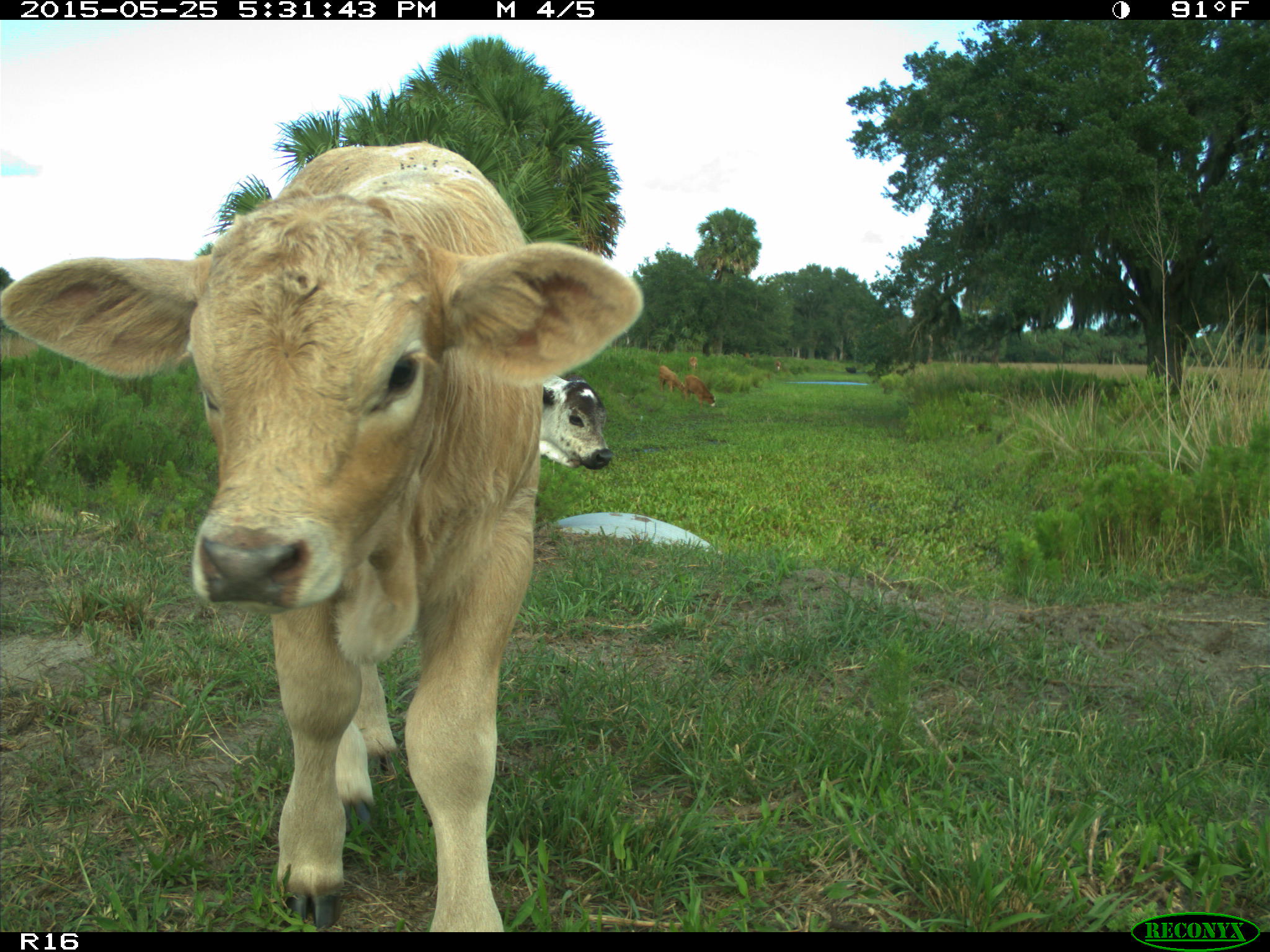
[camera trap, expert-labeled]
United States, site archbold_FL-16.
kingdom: Animalia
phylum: Chordata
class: Mammalia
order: Artiodactyla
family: Bovidae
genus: Bos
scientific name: Bos taurus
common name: domestic cow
Bos taurus (domestic cow).